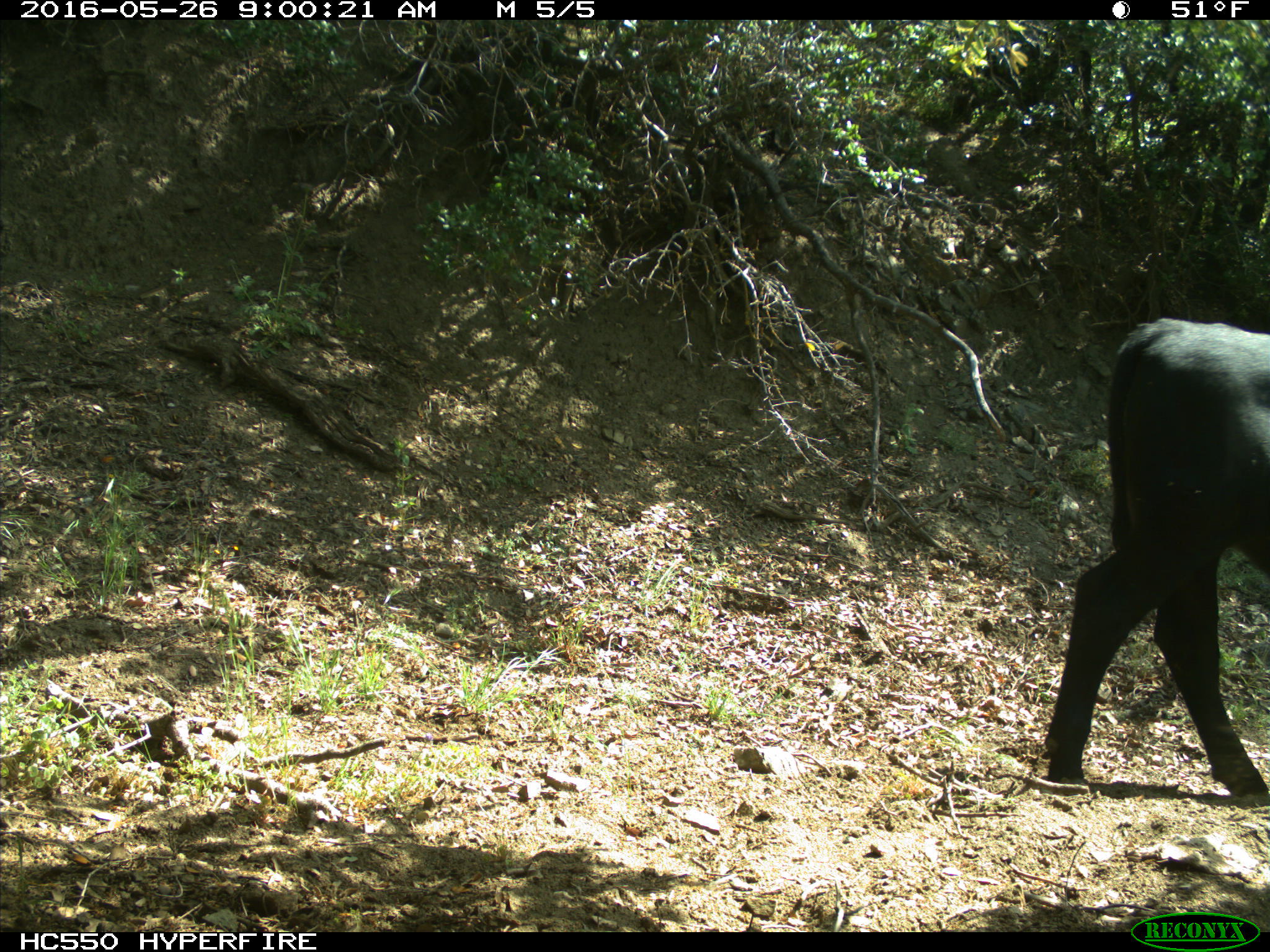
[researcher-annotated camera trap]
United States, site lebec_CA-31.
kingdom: Animalia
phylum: Chordata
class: Mammalia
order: Artiodactyla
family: Bovidae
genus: Bos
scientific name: Bos taurus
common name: domestic cow